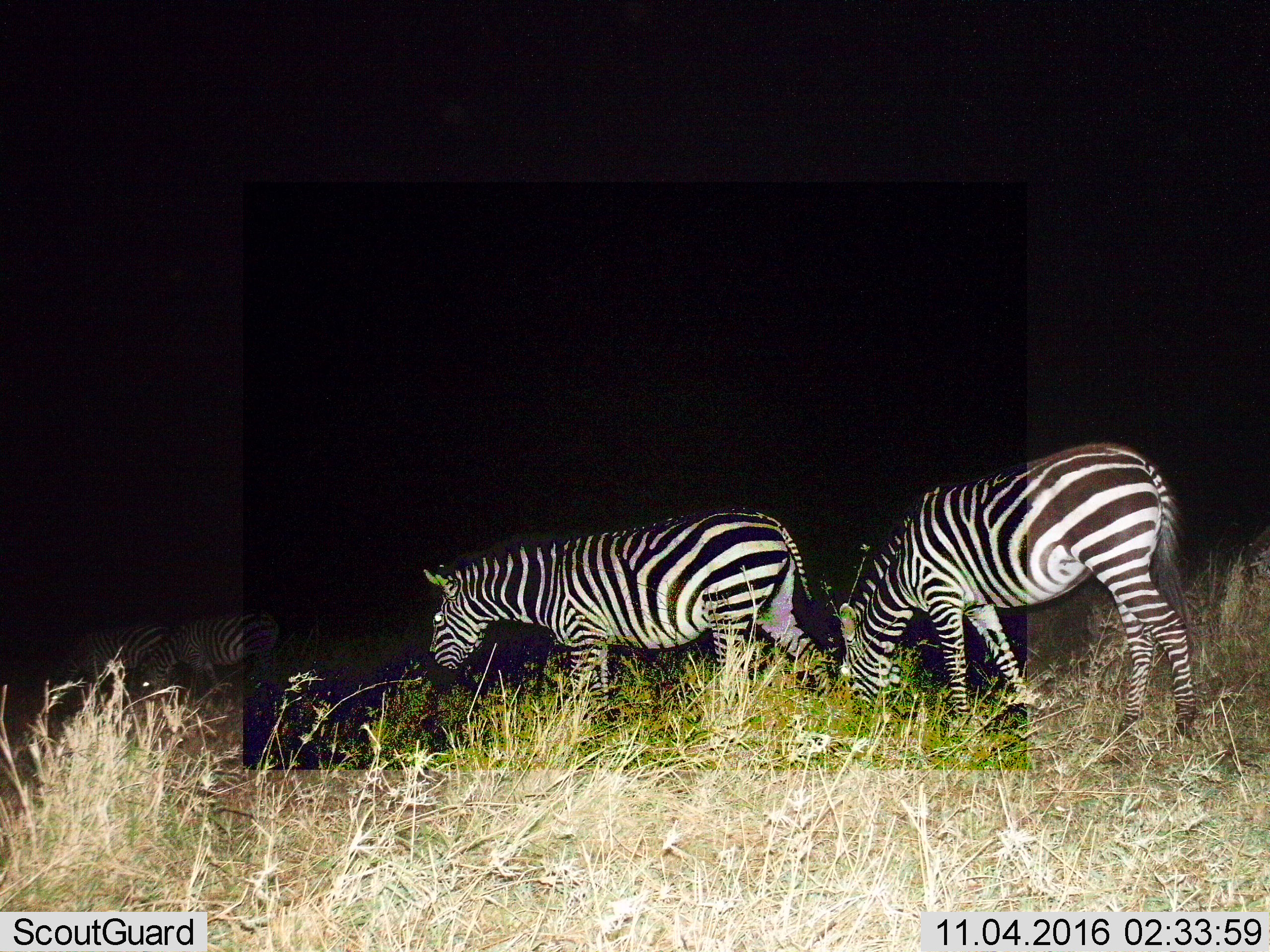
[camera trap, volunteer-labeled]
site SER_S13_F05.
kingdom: Animalia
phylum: Chordata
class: Mammalia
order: Perissodactyla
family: Equidae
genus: Equus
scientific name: Equus quagga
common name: plains zebra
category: zebraplains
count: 3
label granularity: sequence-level